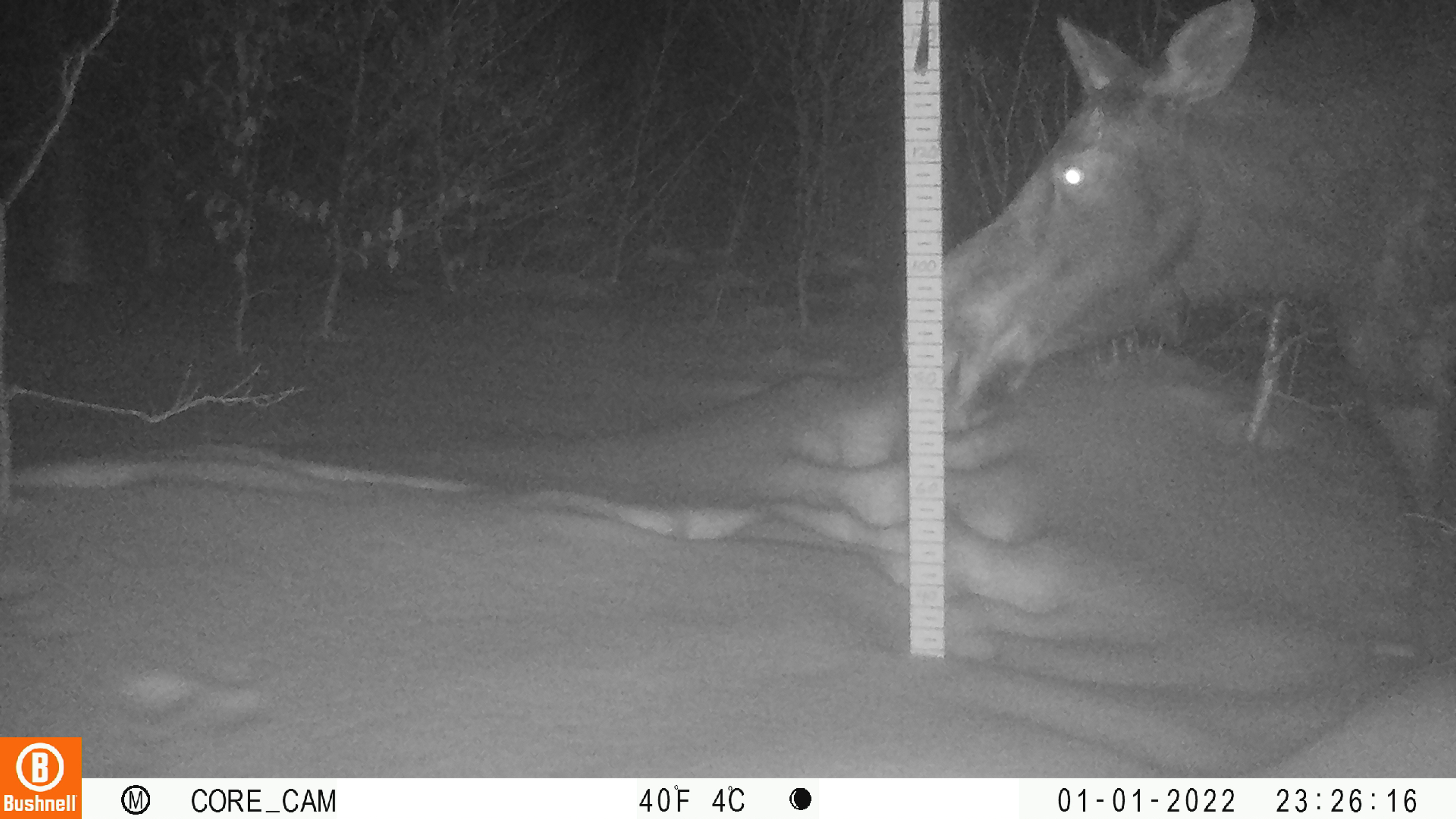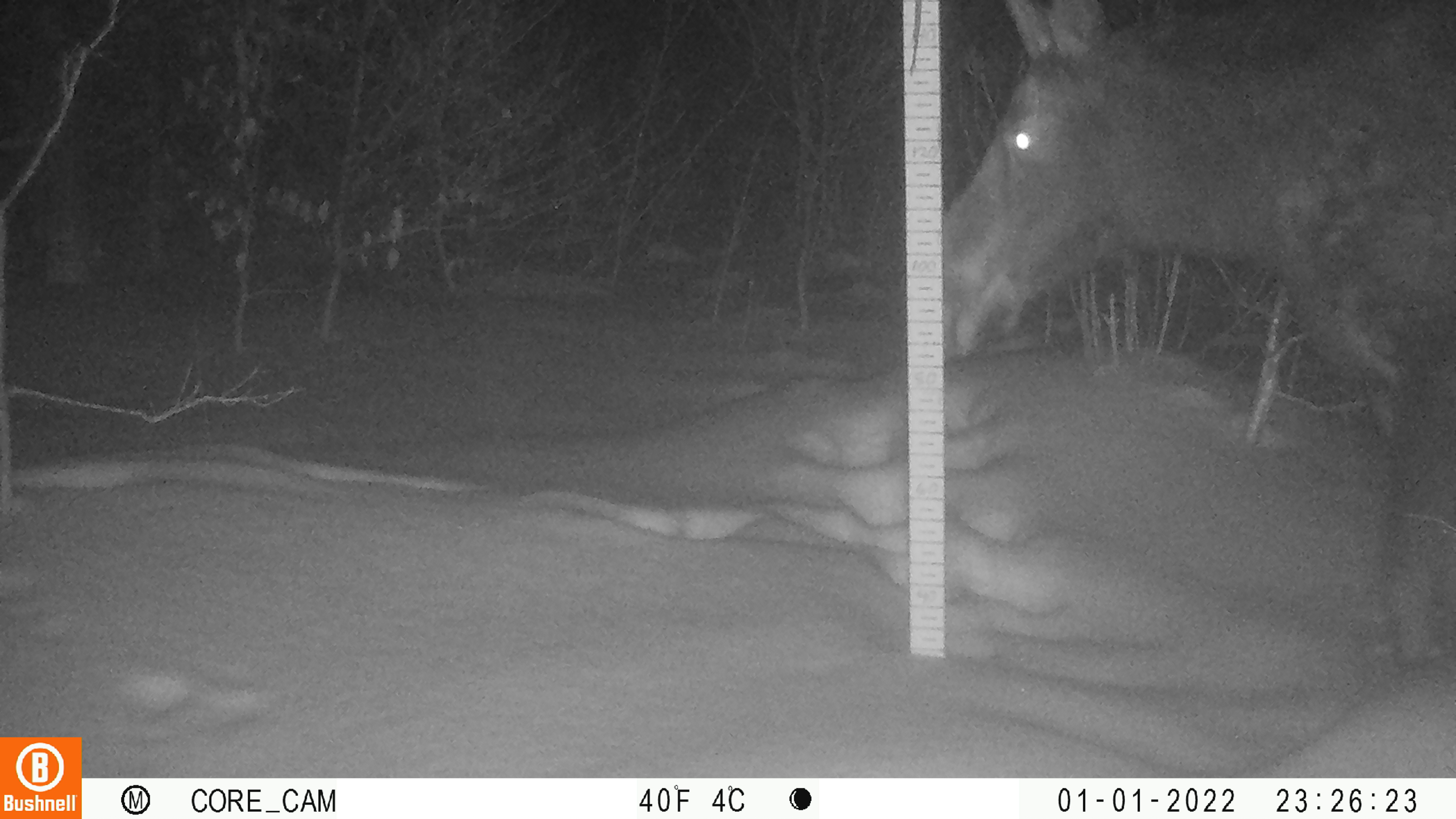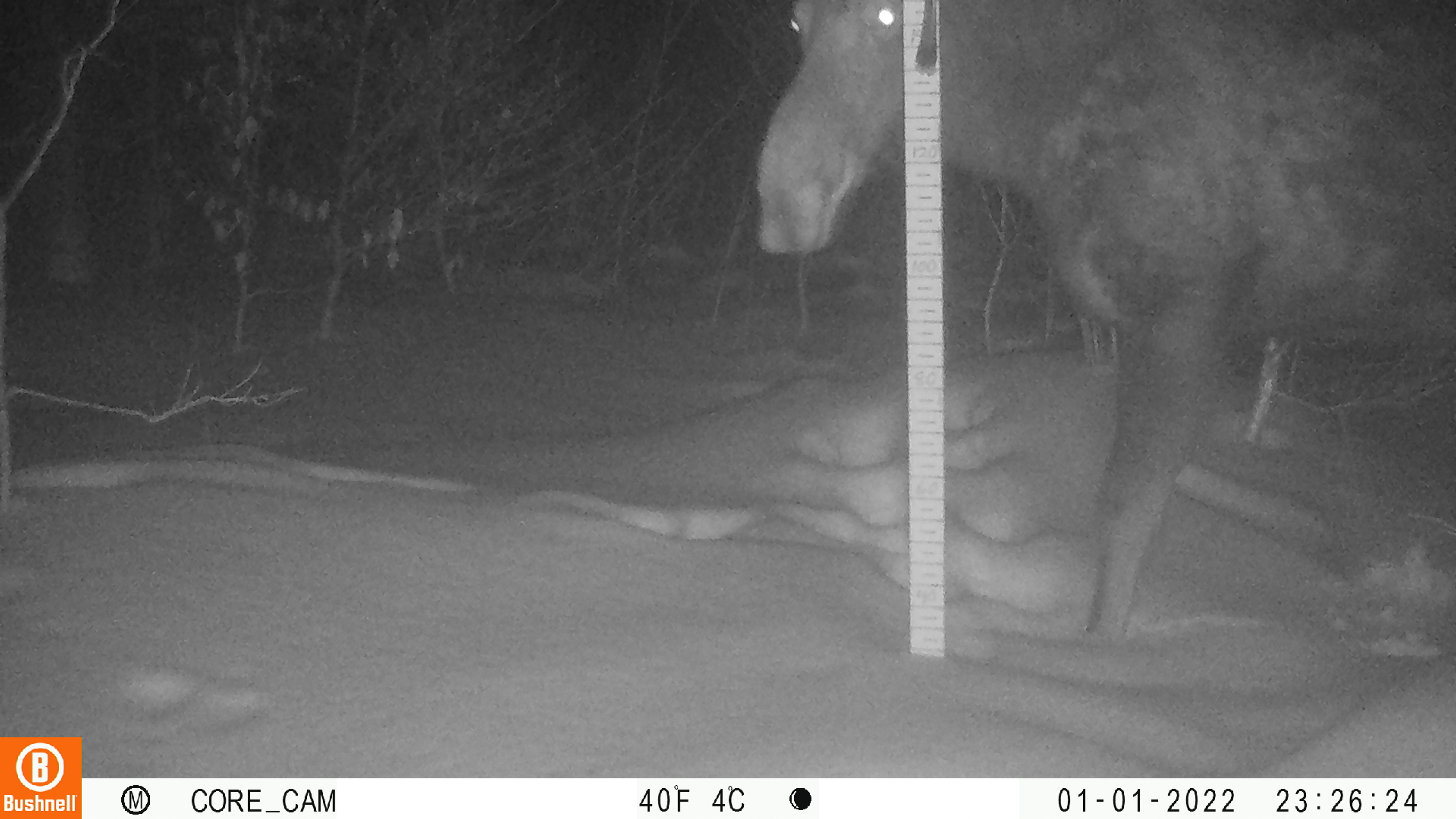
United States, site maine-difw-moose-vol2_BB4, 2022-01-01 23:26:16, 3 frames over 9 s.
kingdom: Animalia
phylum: Chordata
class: Mammalia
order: Artiodactyla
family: Cervidae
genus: Alces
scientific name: Alces alces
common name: moose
Moose (Alces alces).